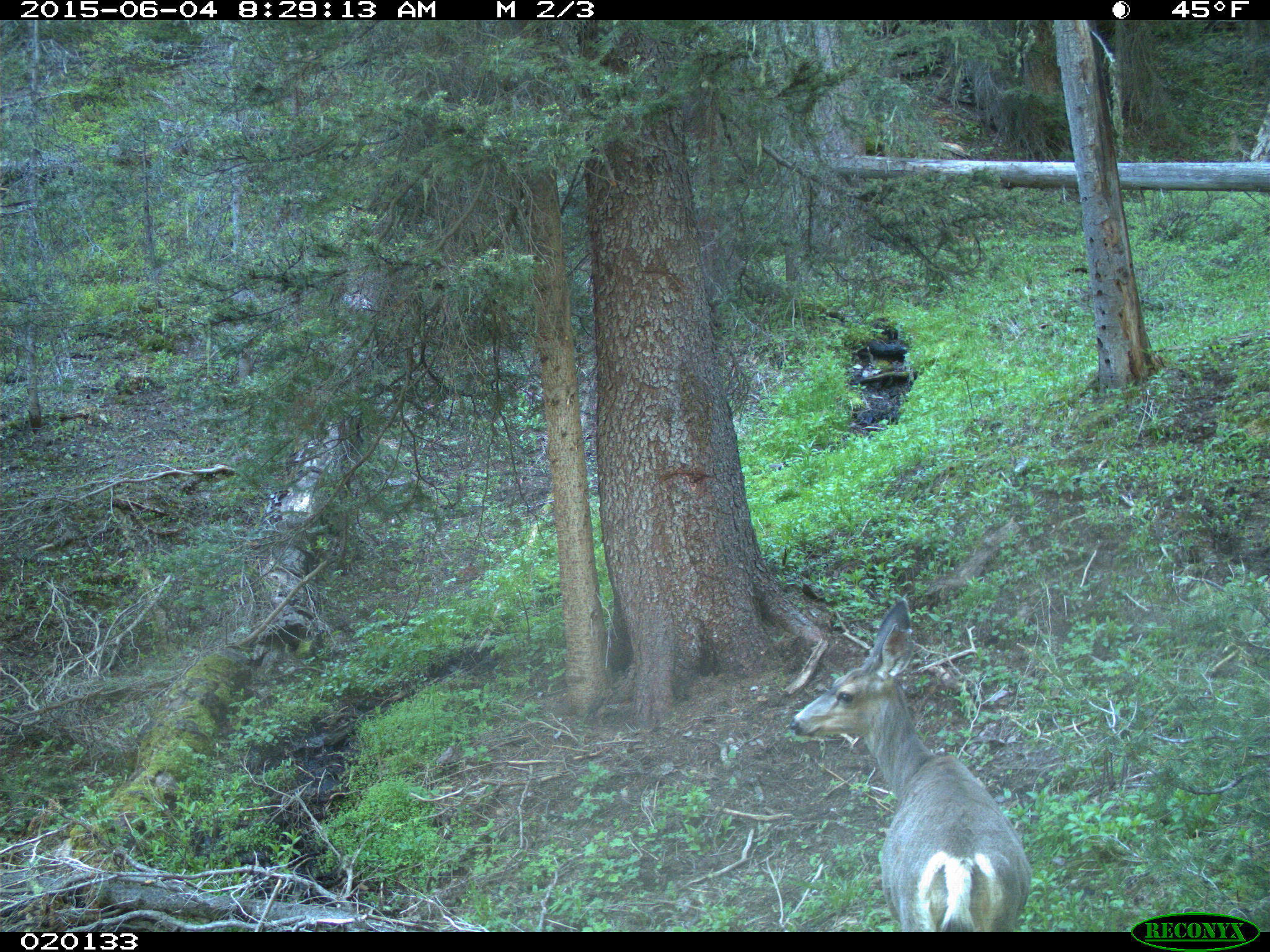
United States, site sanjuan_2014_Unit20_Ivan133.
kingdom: Animalia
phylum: Chordata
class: Mammalia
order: Artiodactyla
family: Cervidae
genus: Odocoileus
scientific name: Odocoileus hemionus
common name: mule deer